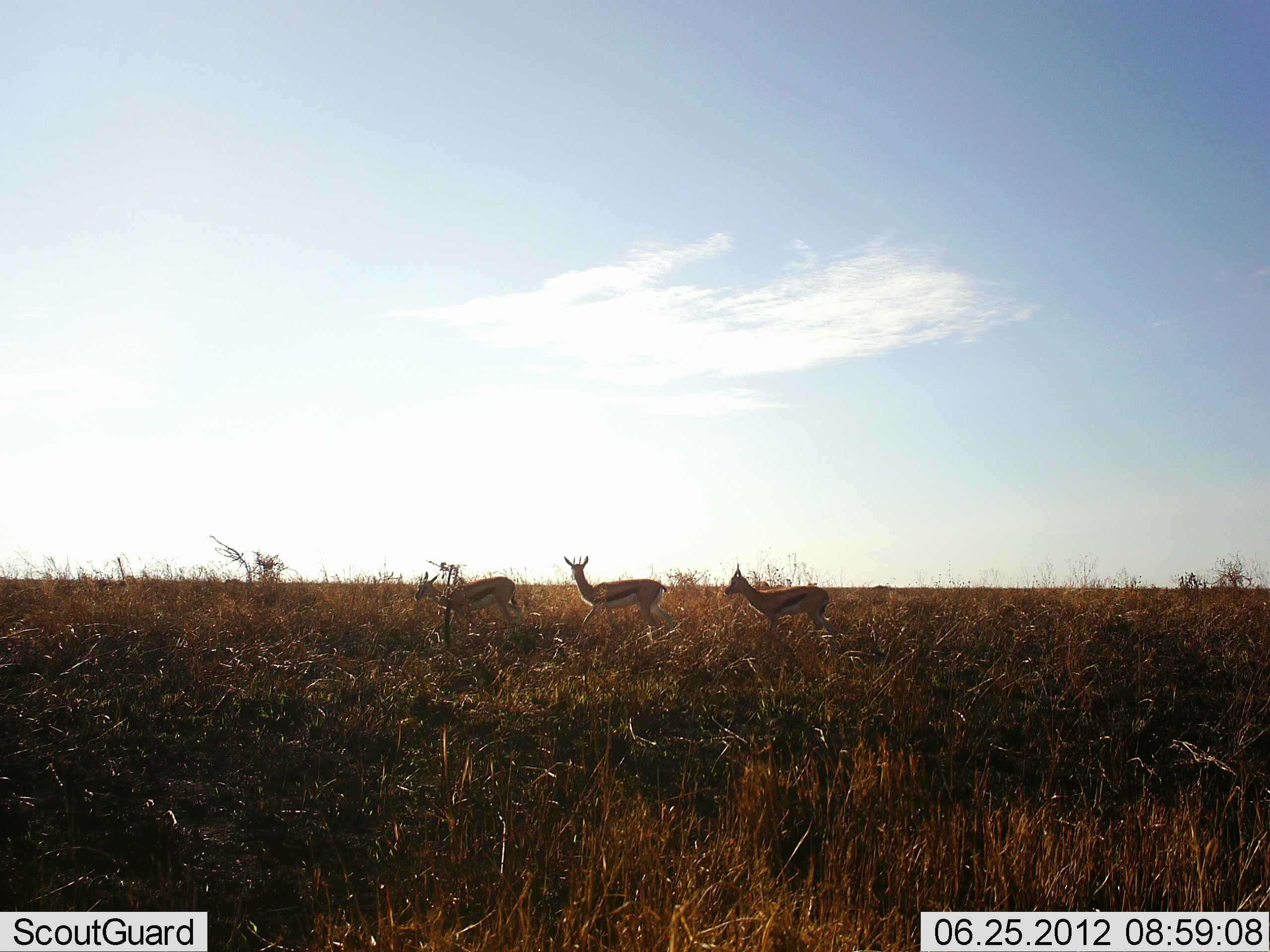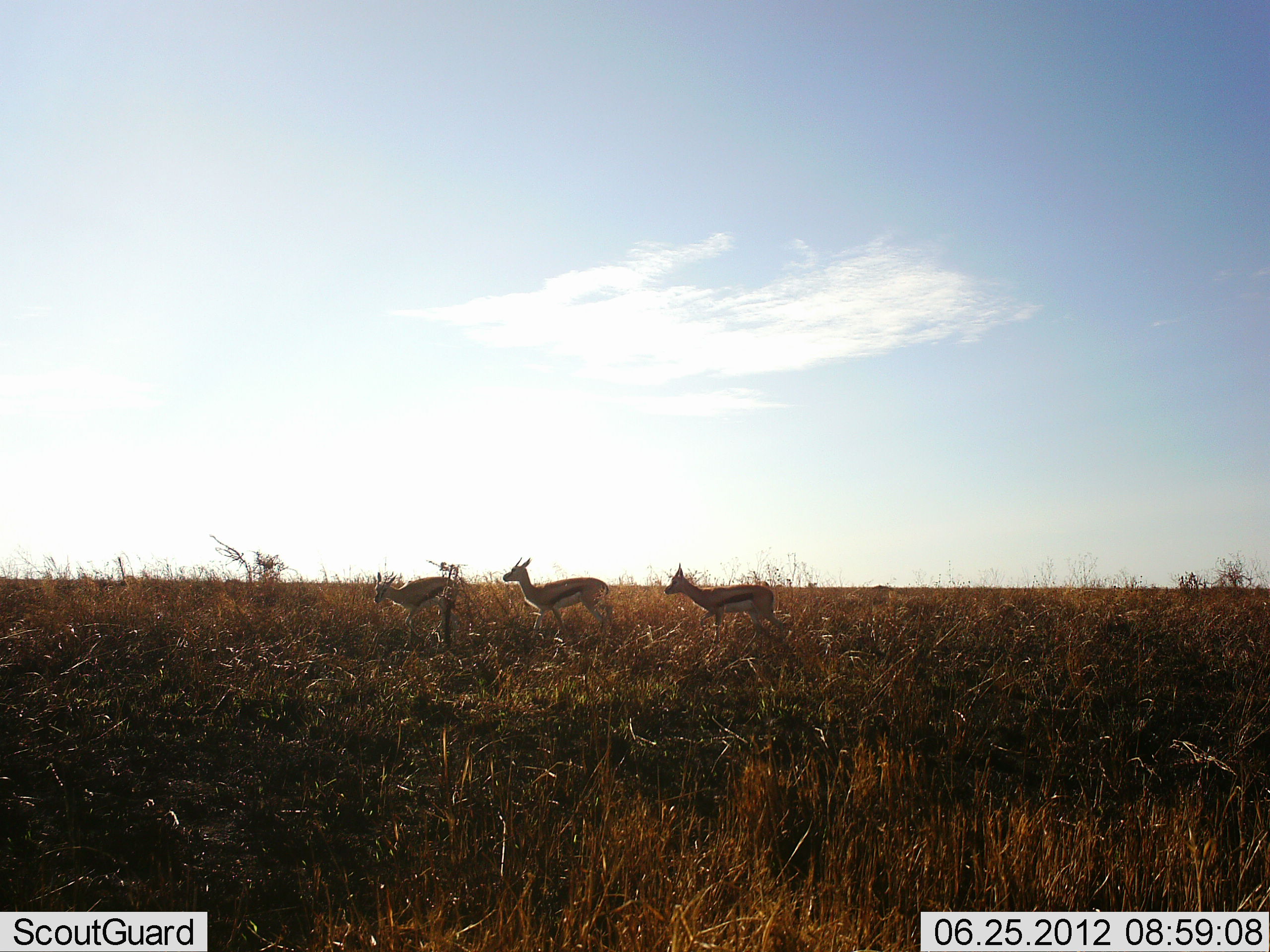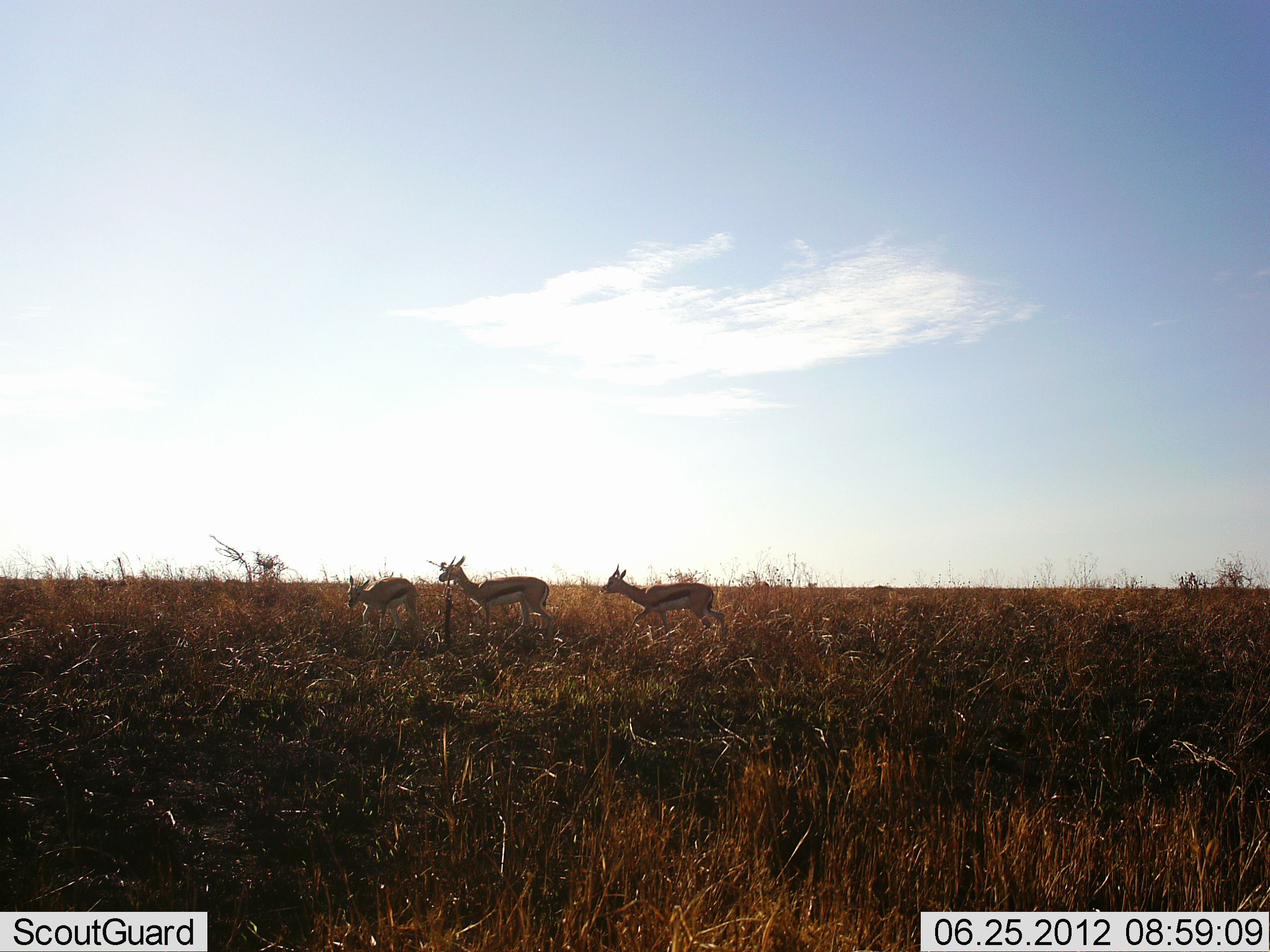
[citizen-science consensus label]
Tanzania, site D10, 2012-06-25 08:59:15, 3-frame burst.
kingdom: Animalia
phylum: Chordata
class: Mammalia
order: Artiodactyla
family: Bovidae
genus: Eudorcas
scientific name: Eudorcas thomsonii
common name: thomson's gazelle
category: gazellethomsons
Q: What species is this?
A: Gazellethomsons (thomson's gazelle) (Eudorcas thomsonii).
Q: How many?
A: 3.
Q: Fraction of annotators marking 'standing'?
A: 30%.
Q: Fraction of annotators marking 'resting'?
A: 0%.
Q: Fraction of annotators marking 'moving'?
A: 80%.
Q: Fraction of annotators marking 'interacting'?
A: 0%.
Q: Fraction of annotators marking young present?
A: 0%.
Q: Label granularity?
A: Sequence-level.